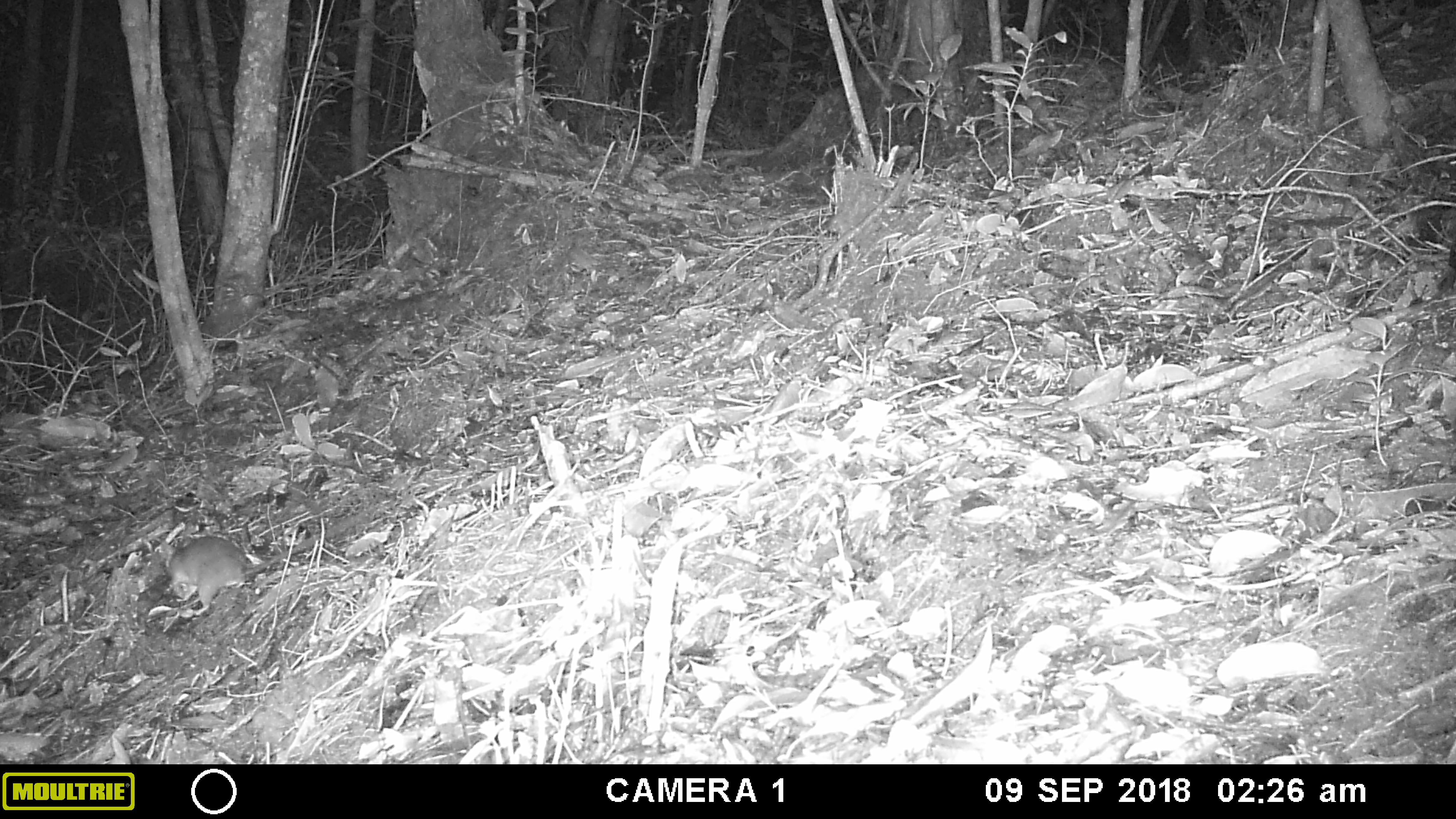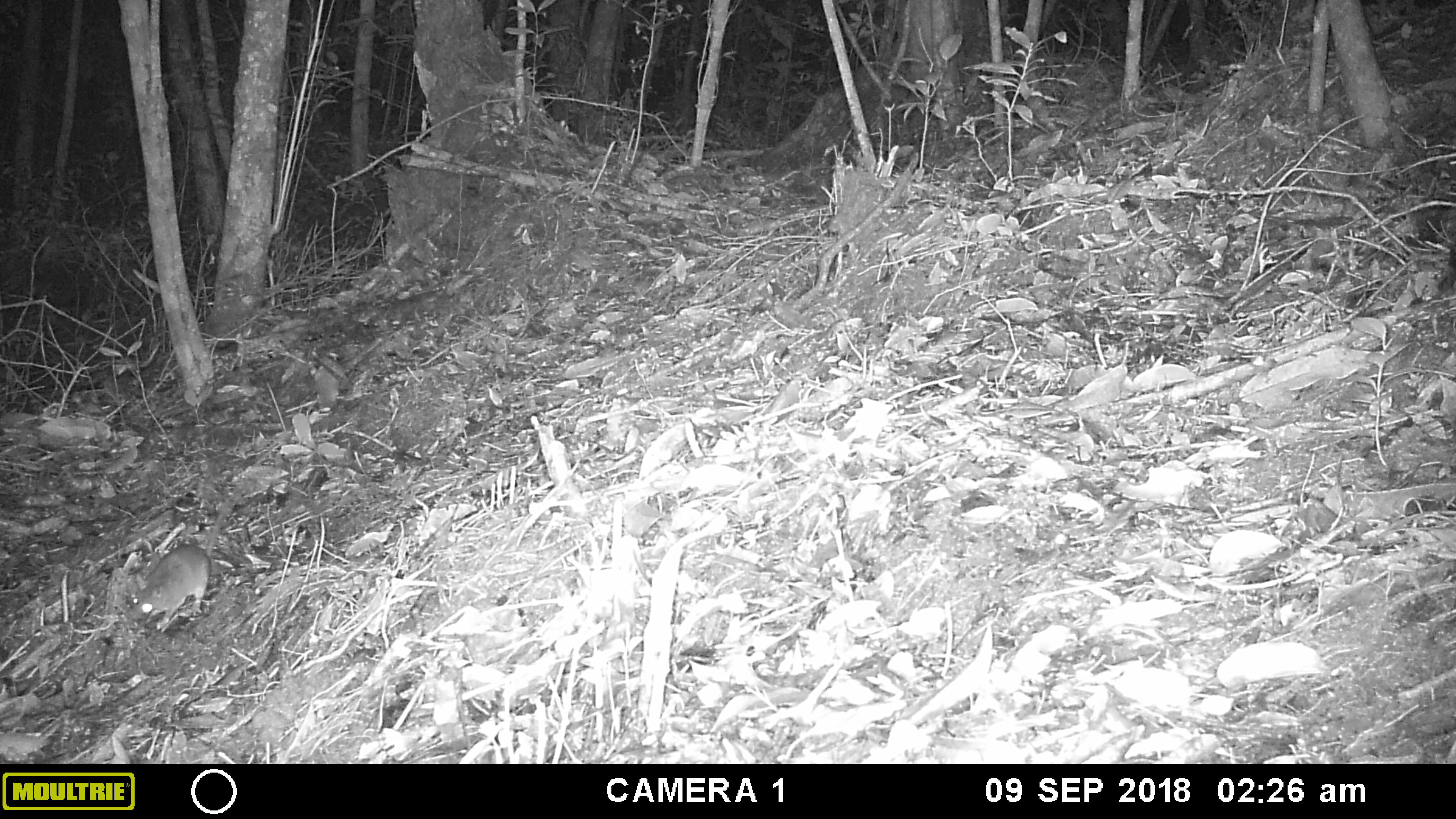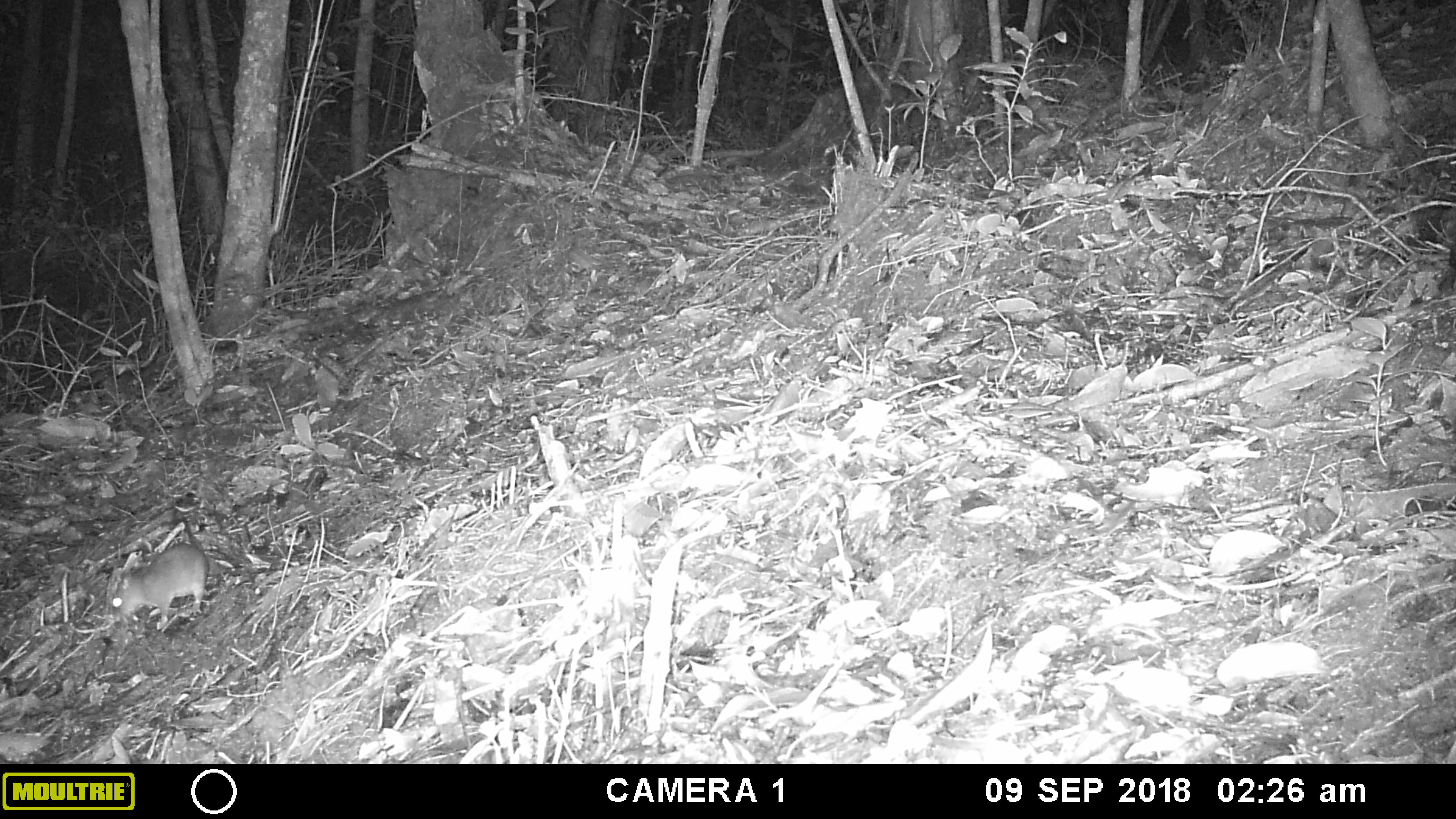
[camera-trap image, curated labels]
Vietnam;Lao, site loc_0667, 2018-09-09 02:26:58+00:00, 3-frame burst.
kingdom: Animalia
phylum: Chordata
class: Mammalia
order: Rodentia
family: Muridae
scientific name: Muridae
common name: old-world mice and rats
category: unidentified murid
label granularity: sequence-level